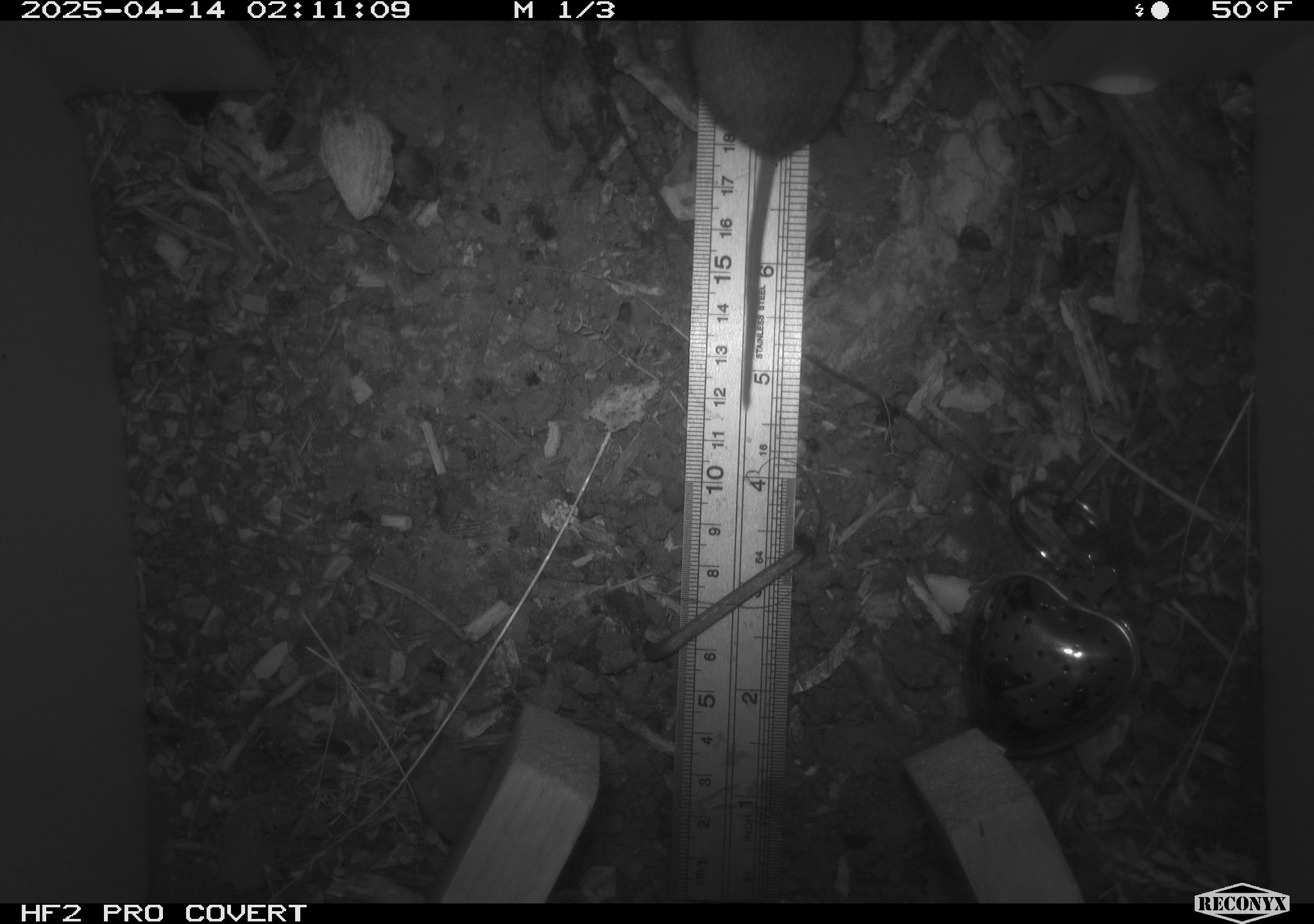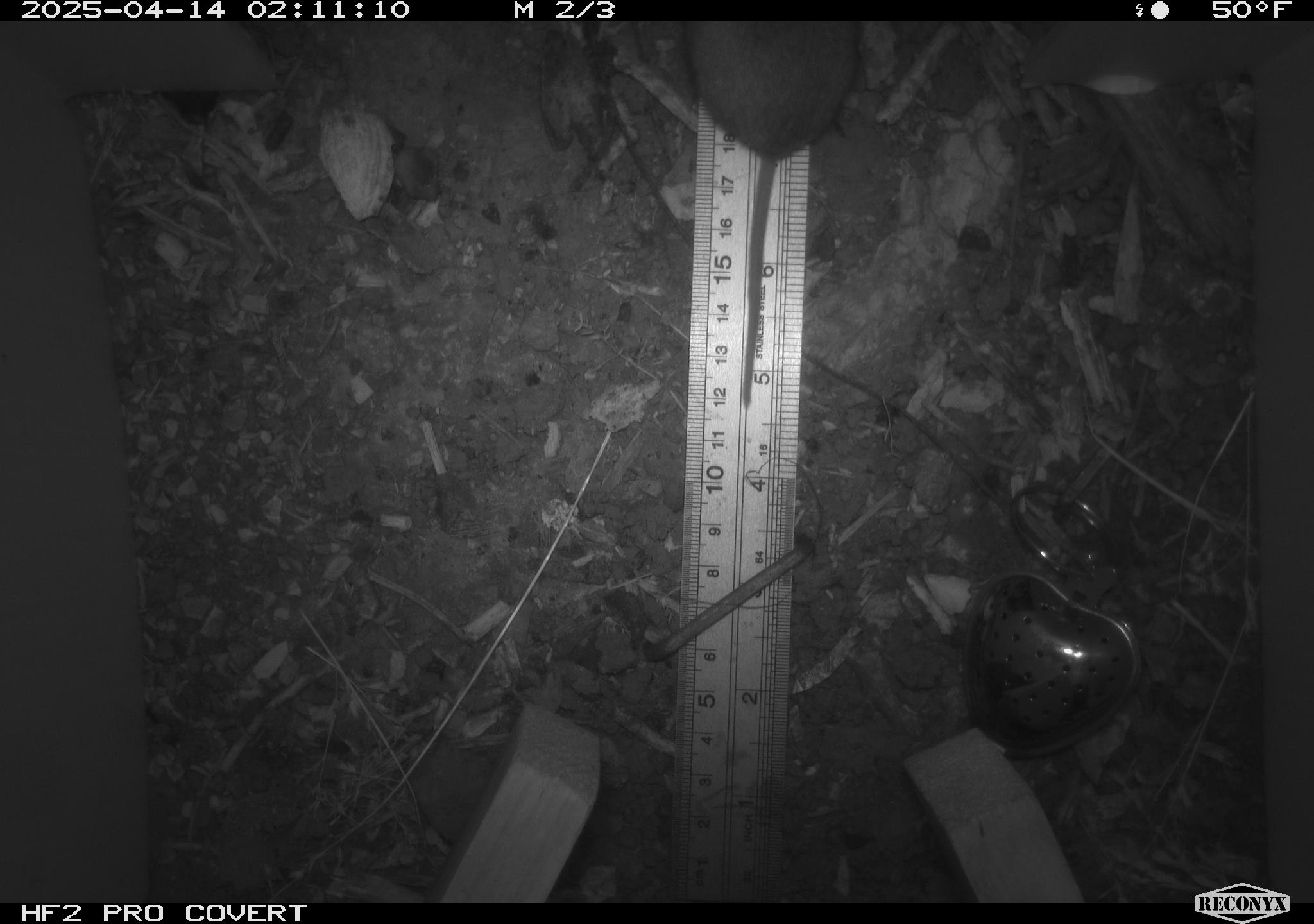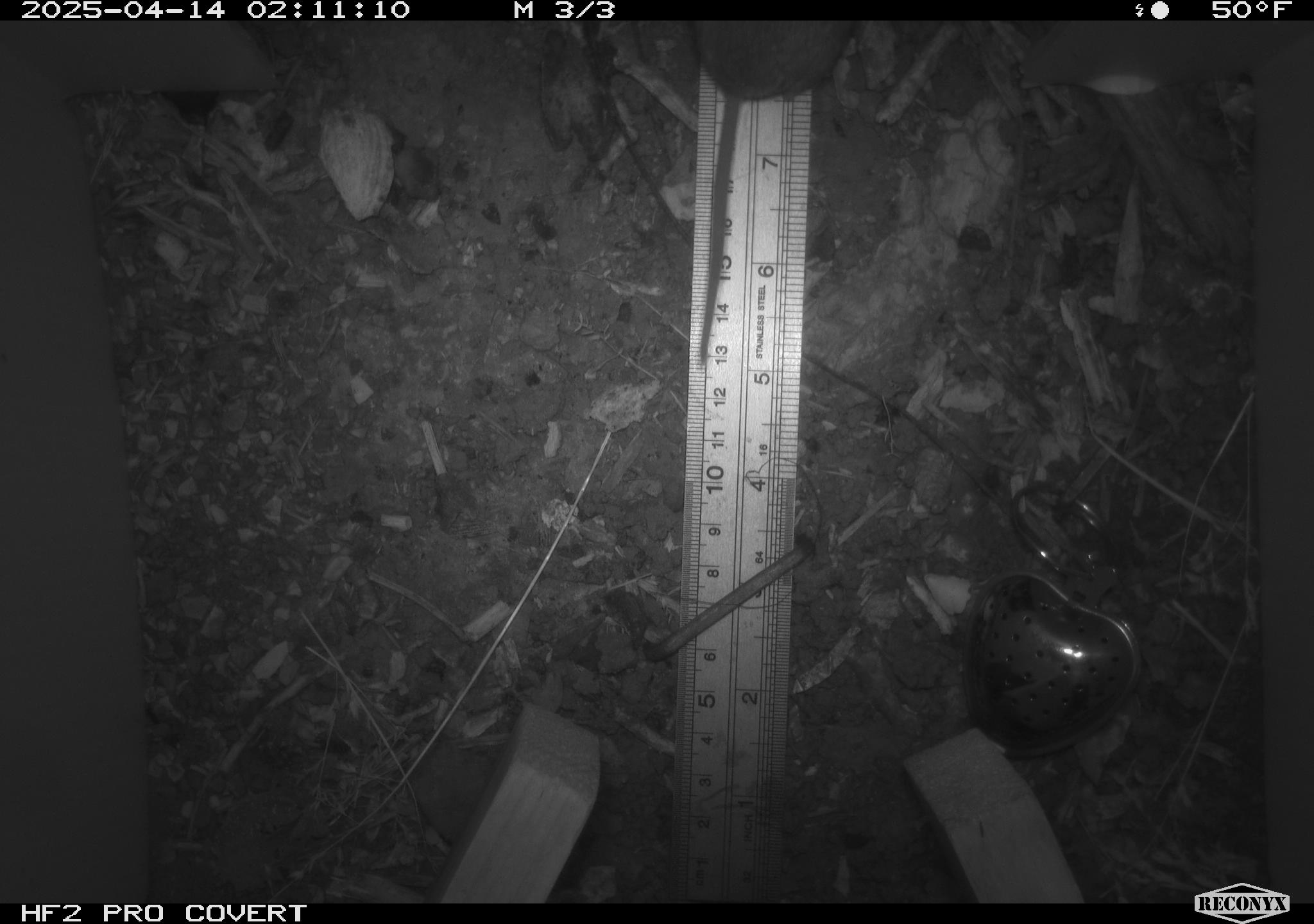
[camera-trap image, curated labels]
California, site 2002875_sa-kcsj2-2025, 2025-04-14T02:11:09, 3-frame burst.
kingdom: Animalia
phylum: Chordata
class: Mammalia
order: Rodentia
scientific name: Rodentia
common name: rodent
Rodent (Rodentia).